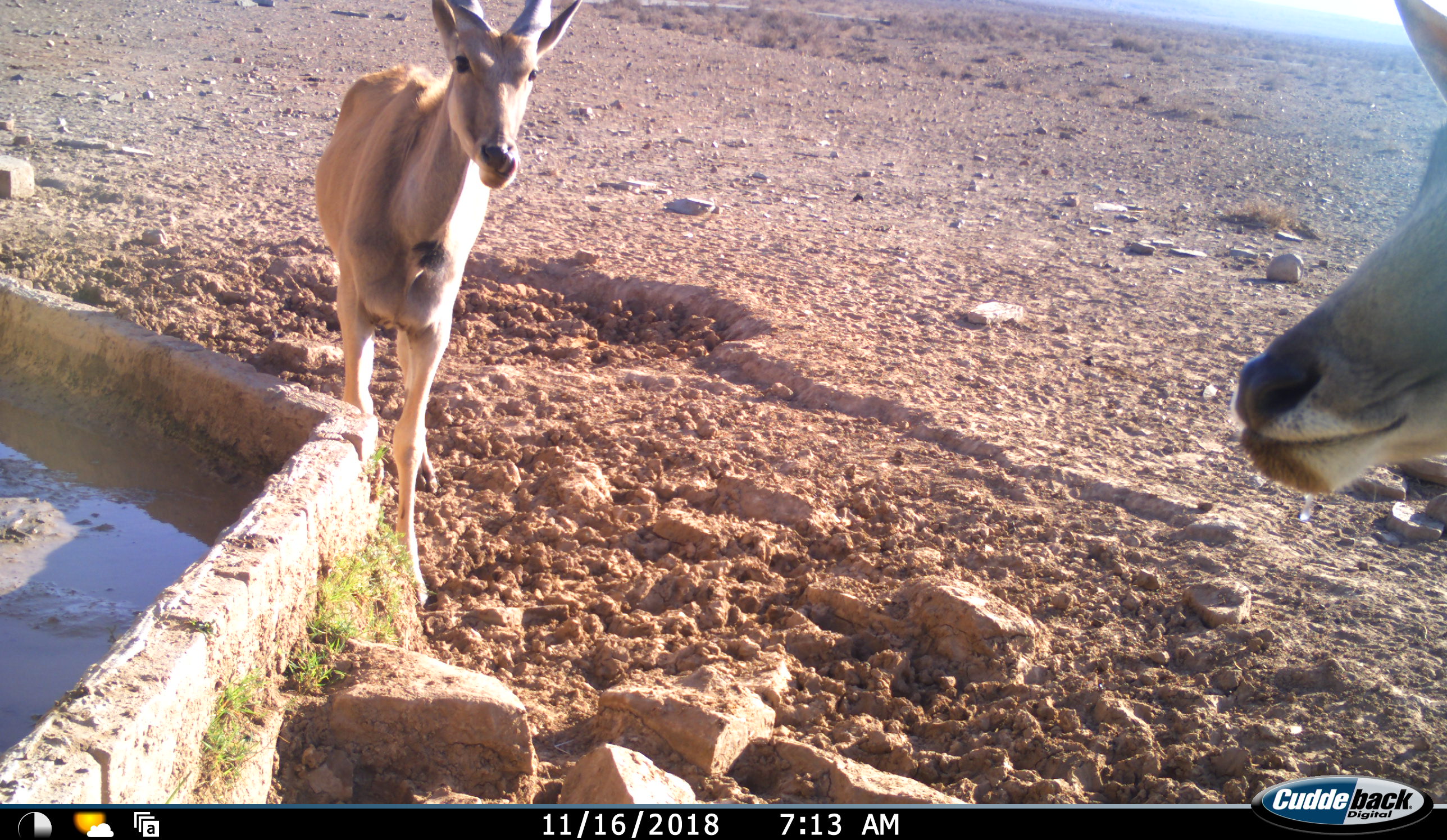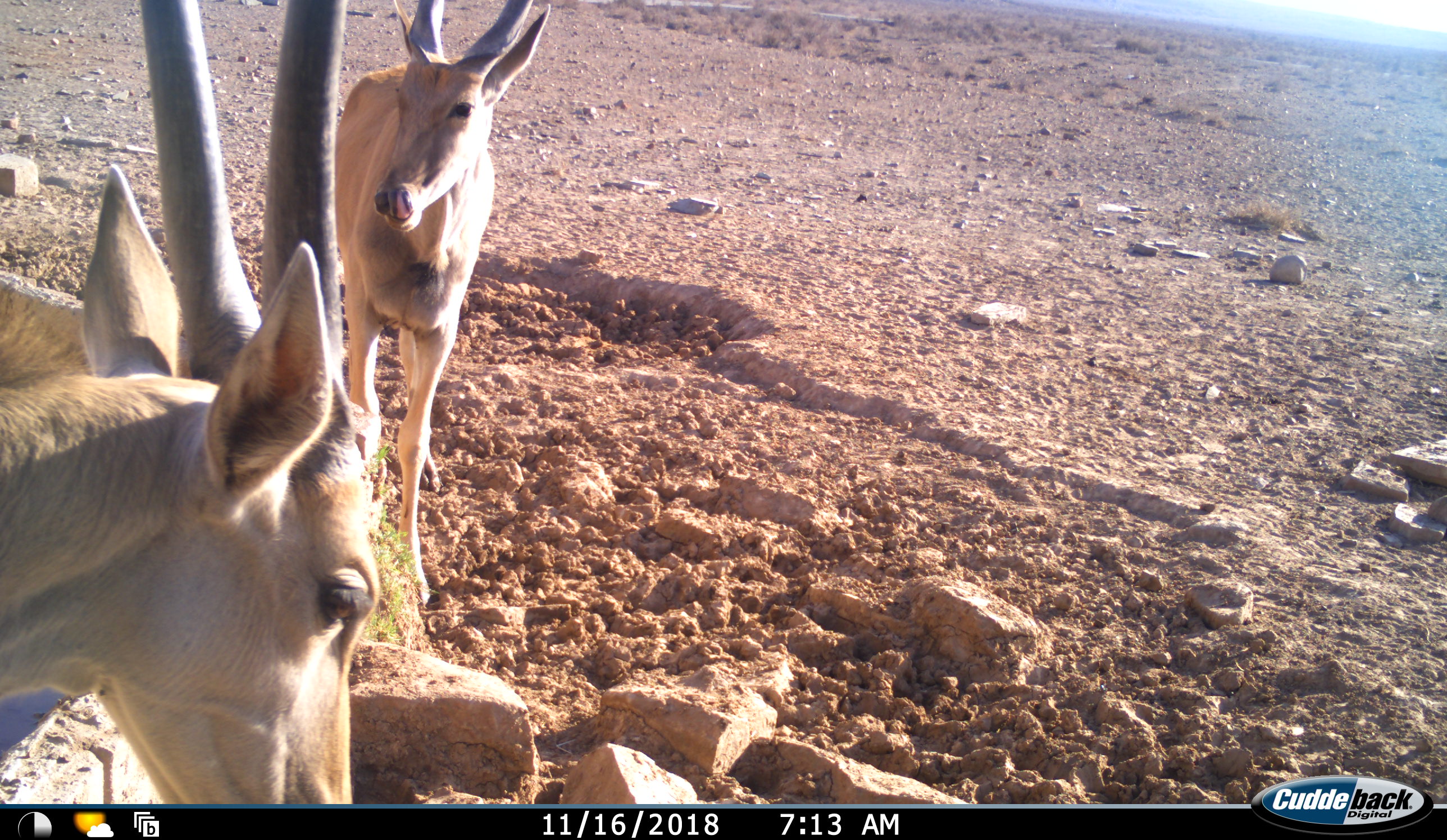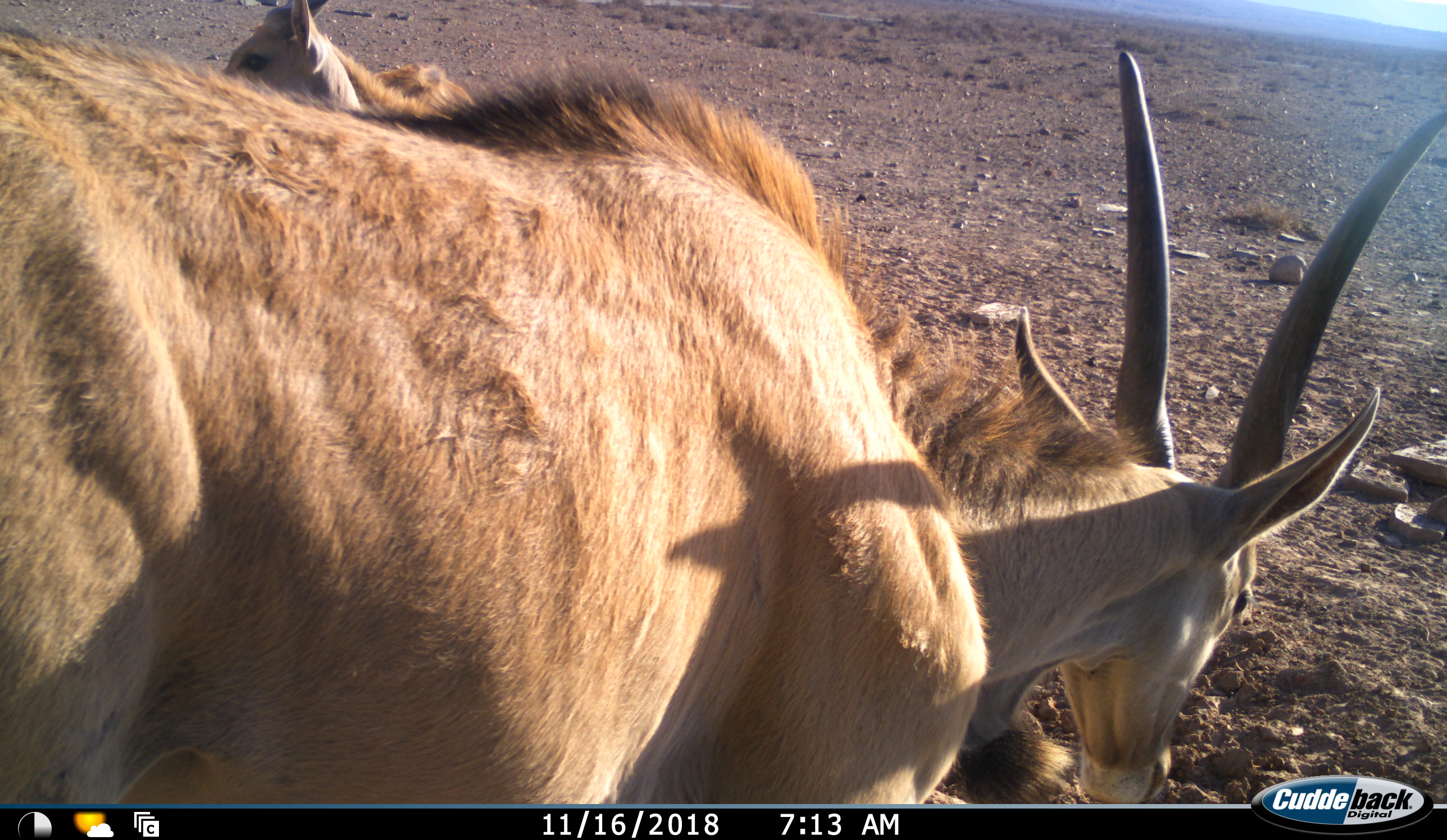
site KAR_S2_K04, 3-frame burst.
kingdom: Animalia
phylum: Chordata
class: Mammalia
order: Artiodactyla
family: Bovidae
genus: Tragelaphus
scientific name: Tragelaphus oryx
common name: eland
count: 3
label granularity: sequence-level